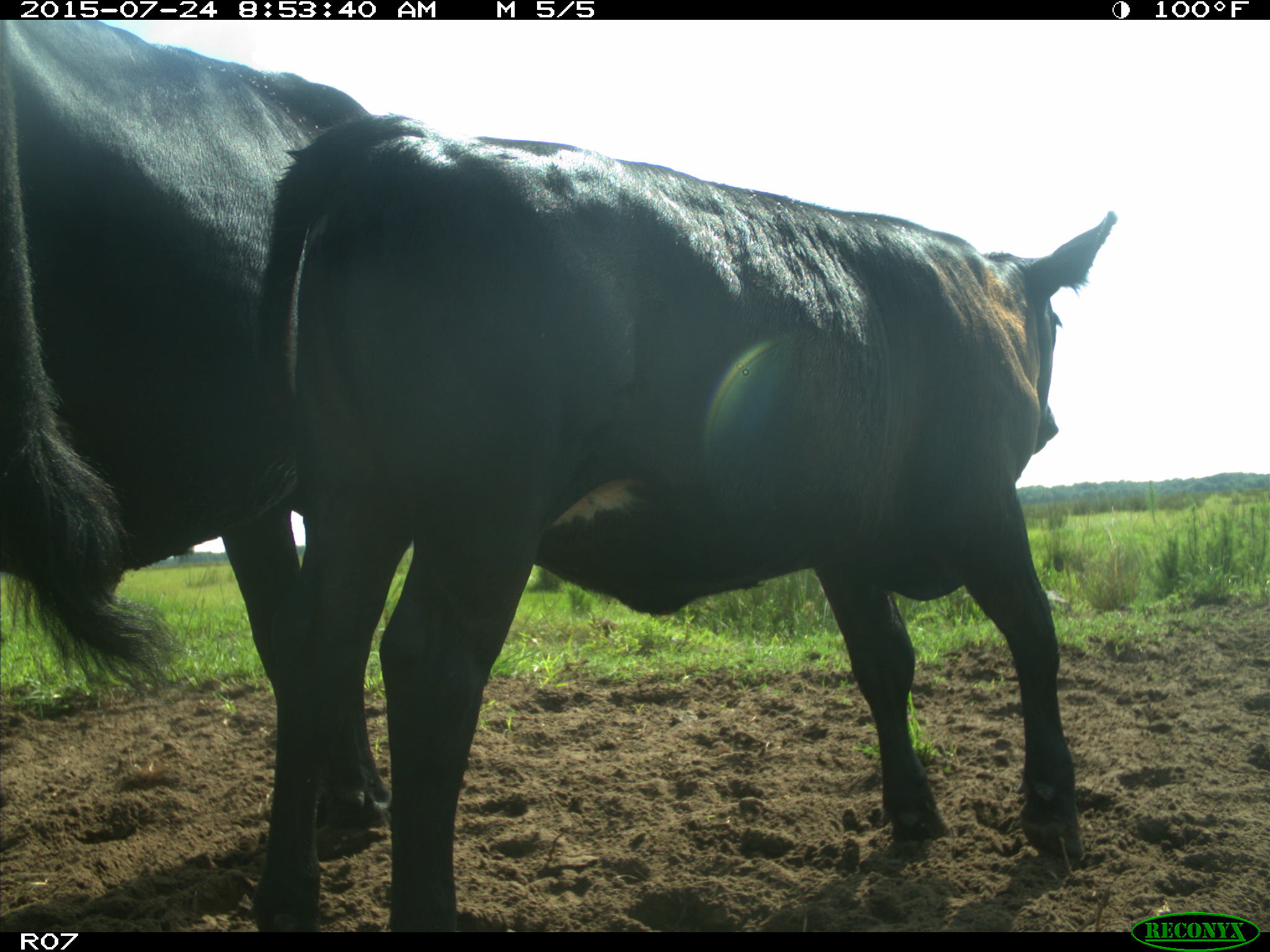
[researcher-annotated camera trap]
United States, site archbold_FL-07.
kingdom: Animalia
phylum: Chordata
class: Mammalia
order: Artiodactyla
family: Bovidae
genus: Bos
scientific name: Bos taurus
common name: domestic cow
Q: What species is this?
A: Bos taurus (domestic cow).